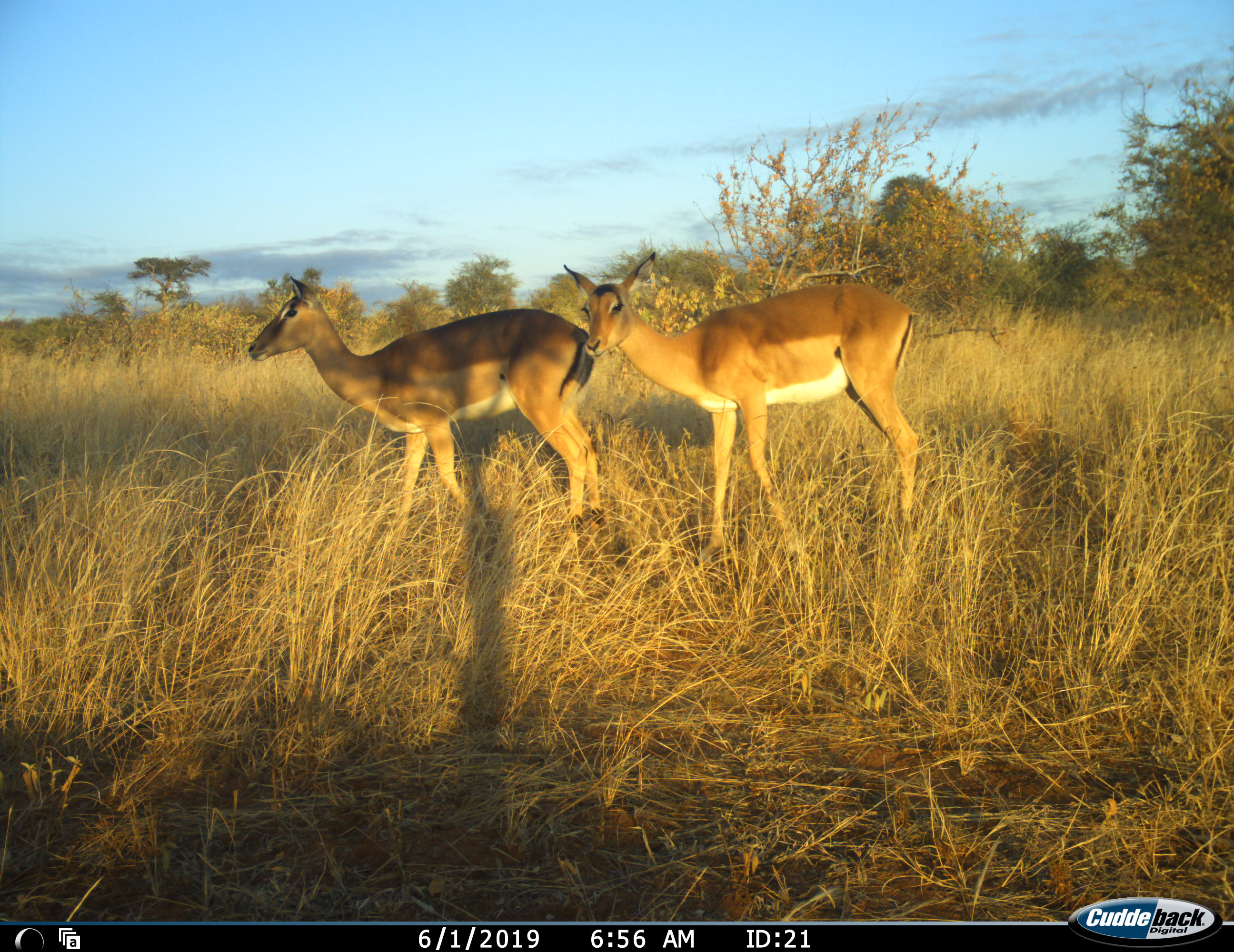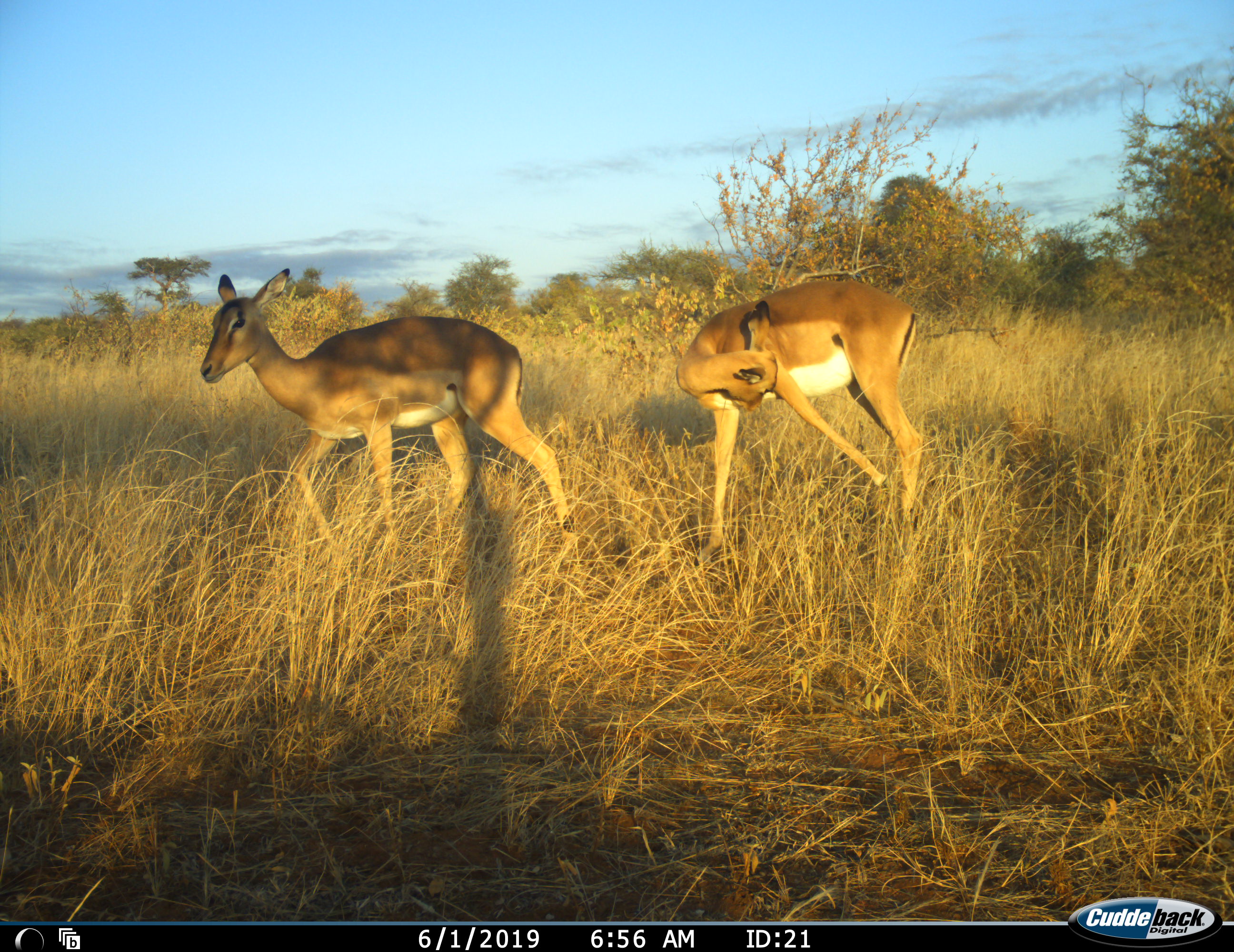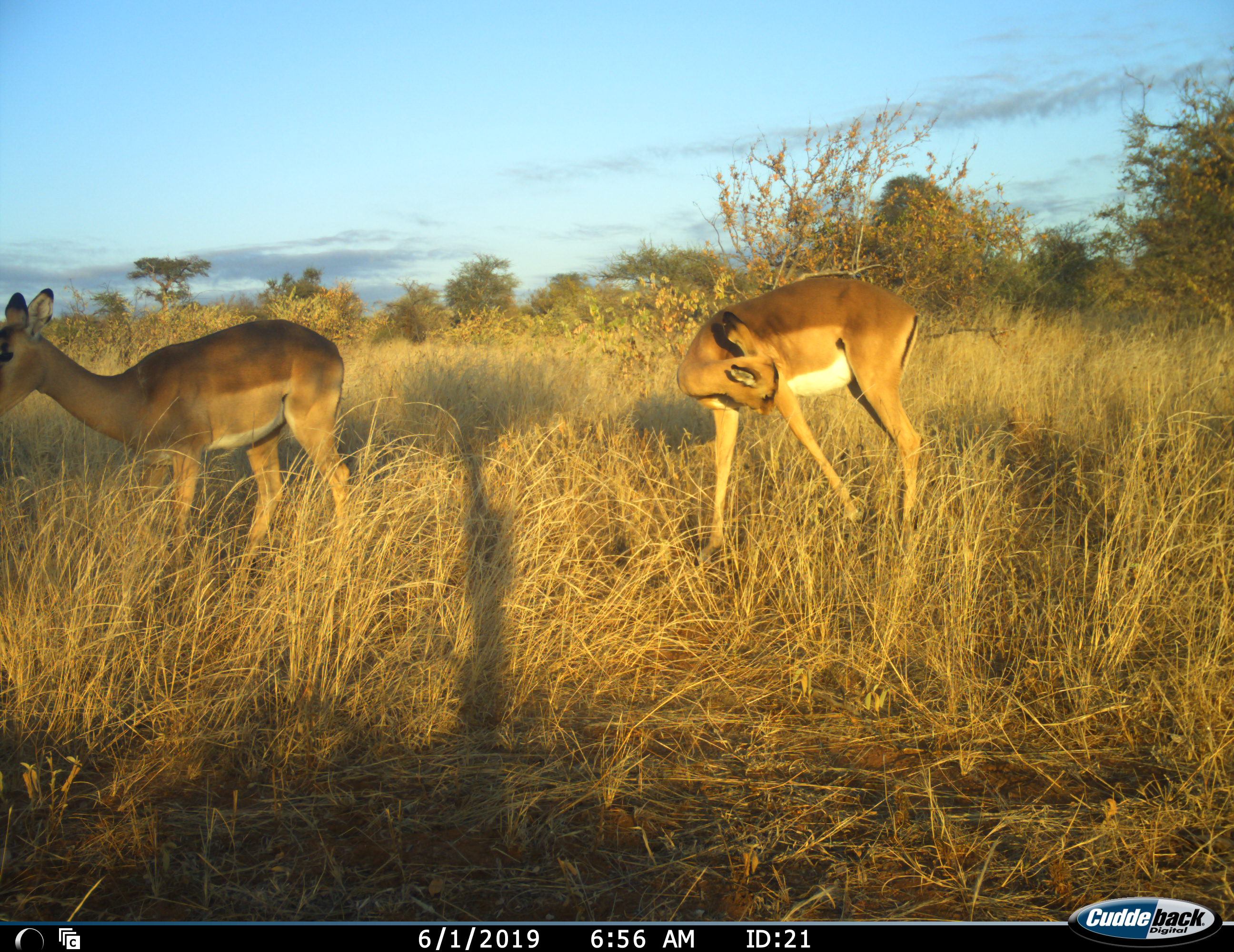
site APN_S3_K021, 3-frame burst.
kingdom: Animalia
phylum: Chordata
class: Mammalia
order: Artiodactyla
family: Bovidae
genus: Aepyceros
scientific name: Aepyceros melampus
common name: impala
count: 2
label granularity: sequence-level